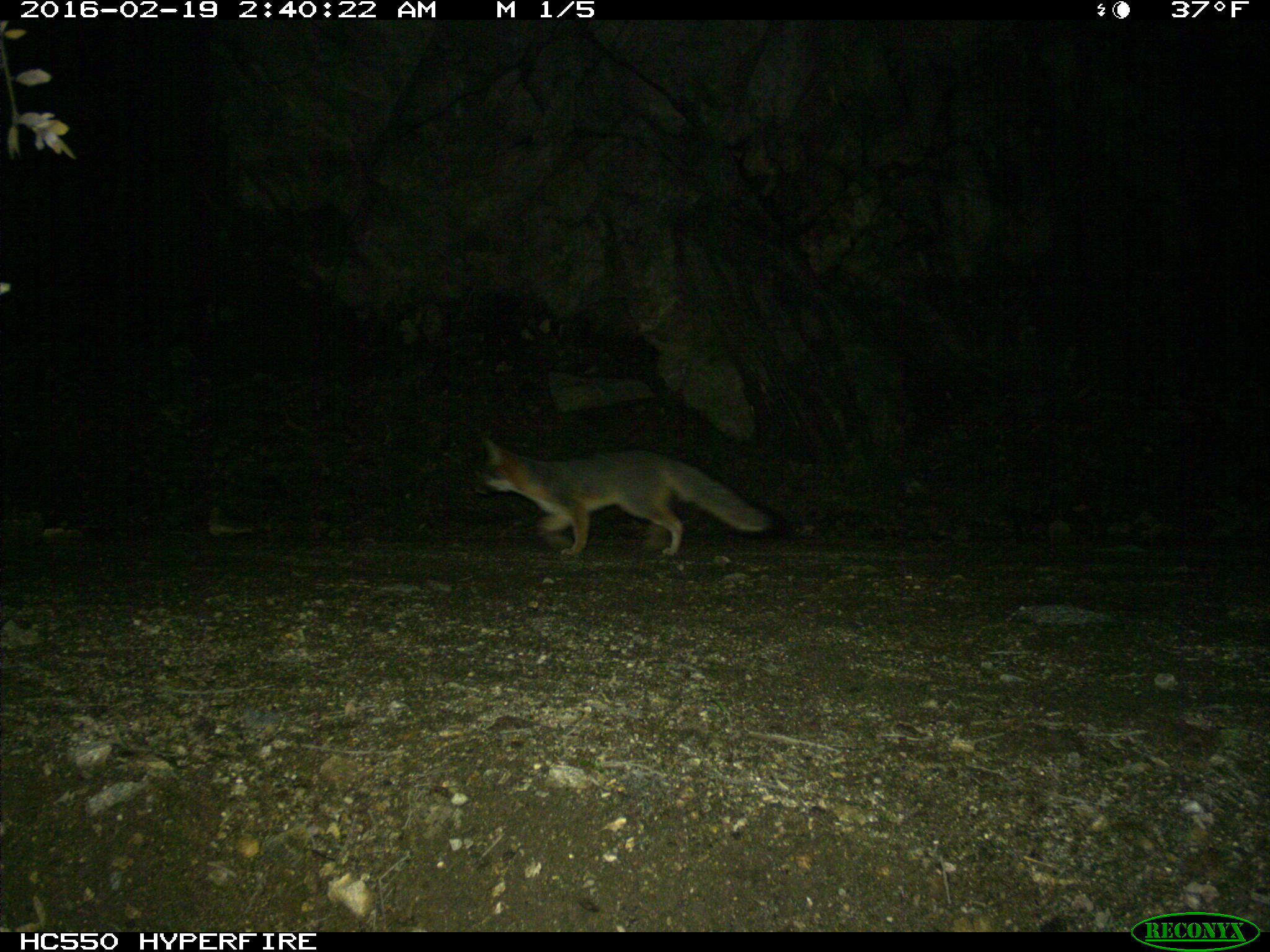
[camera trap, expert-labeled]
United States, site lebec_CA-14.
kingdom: Animalia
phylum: Chordata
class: Mammalia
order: Carnivora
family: Canidae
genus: Urocyon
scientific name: Urocyon cinereoargenteus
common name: gray fox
Urocyon cinereoargenteus (gray fox).